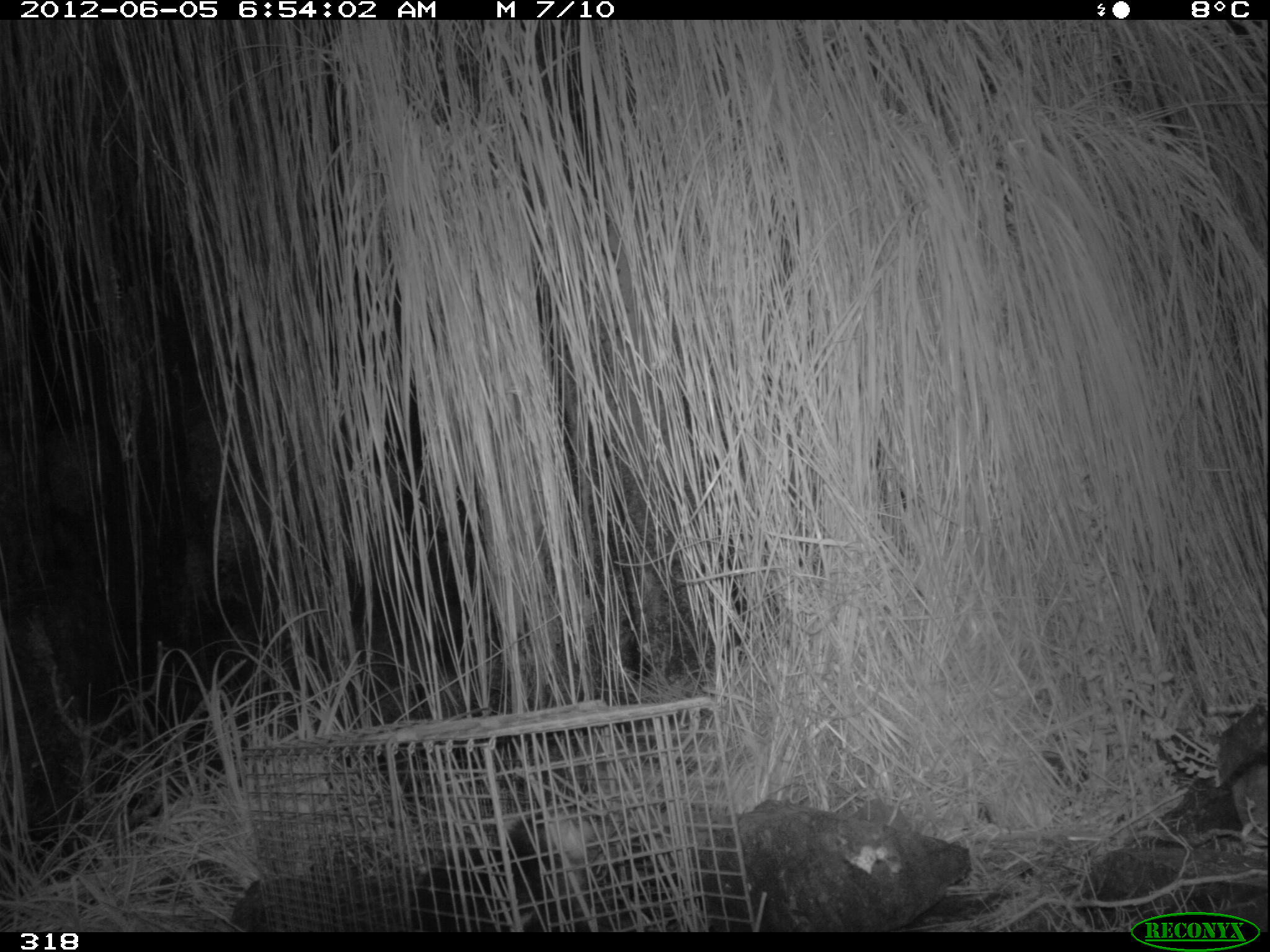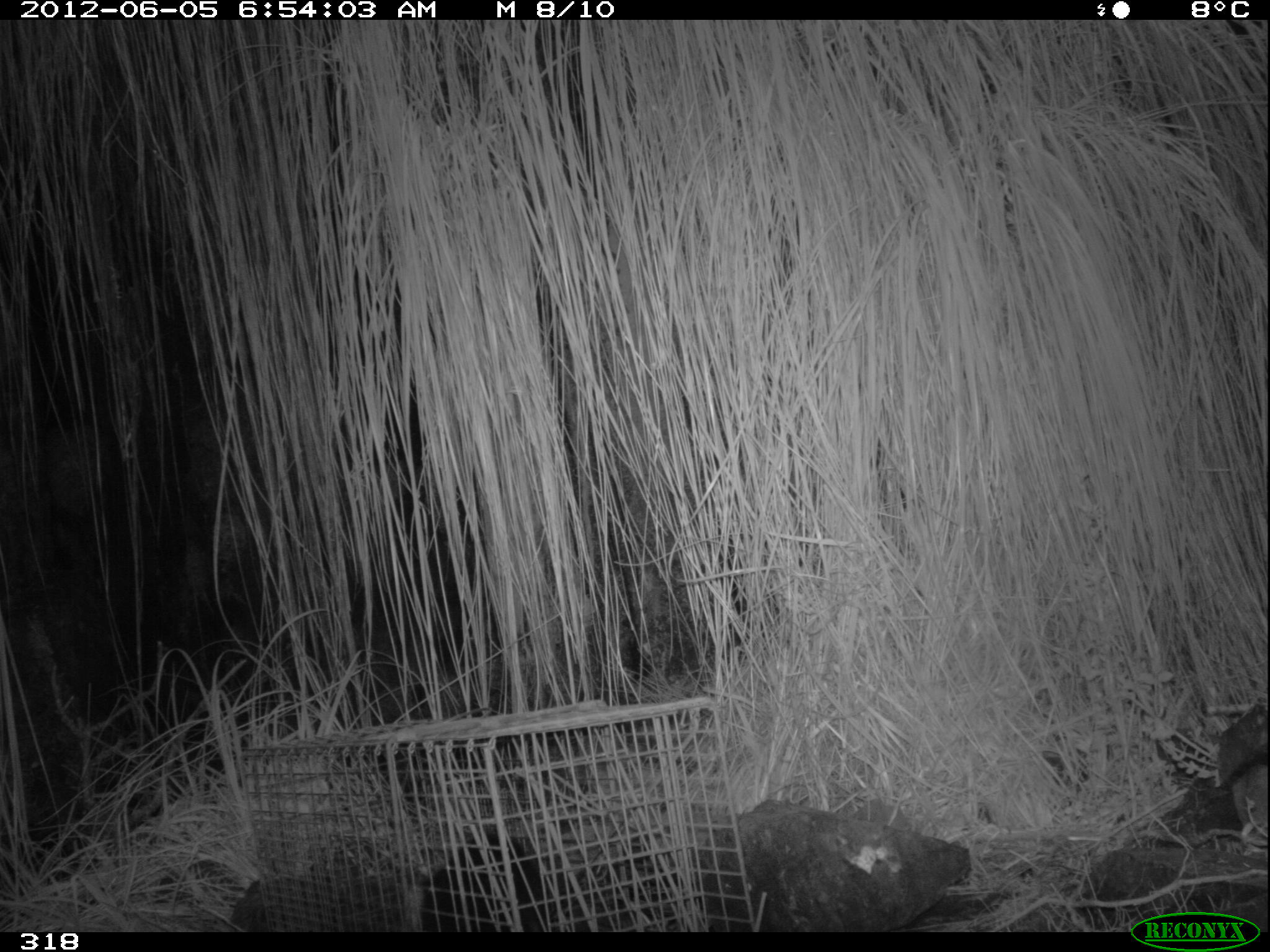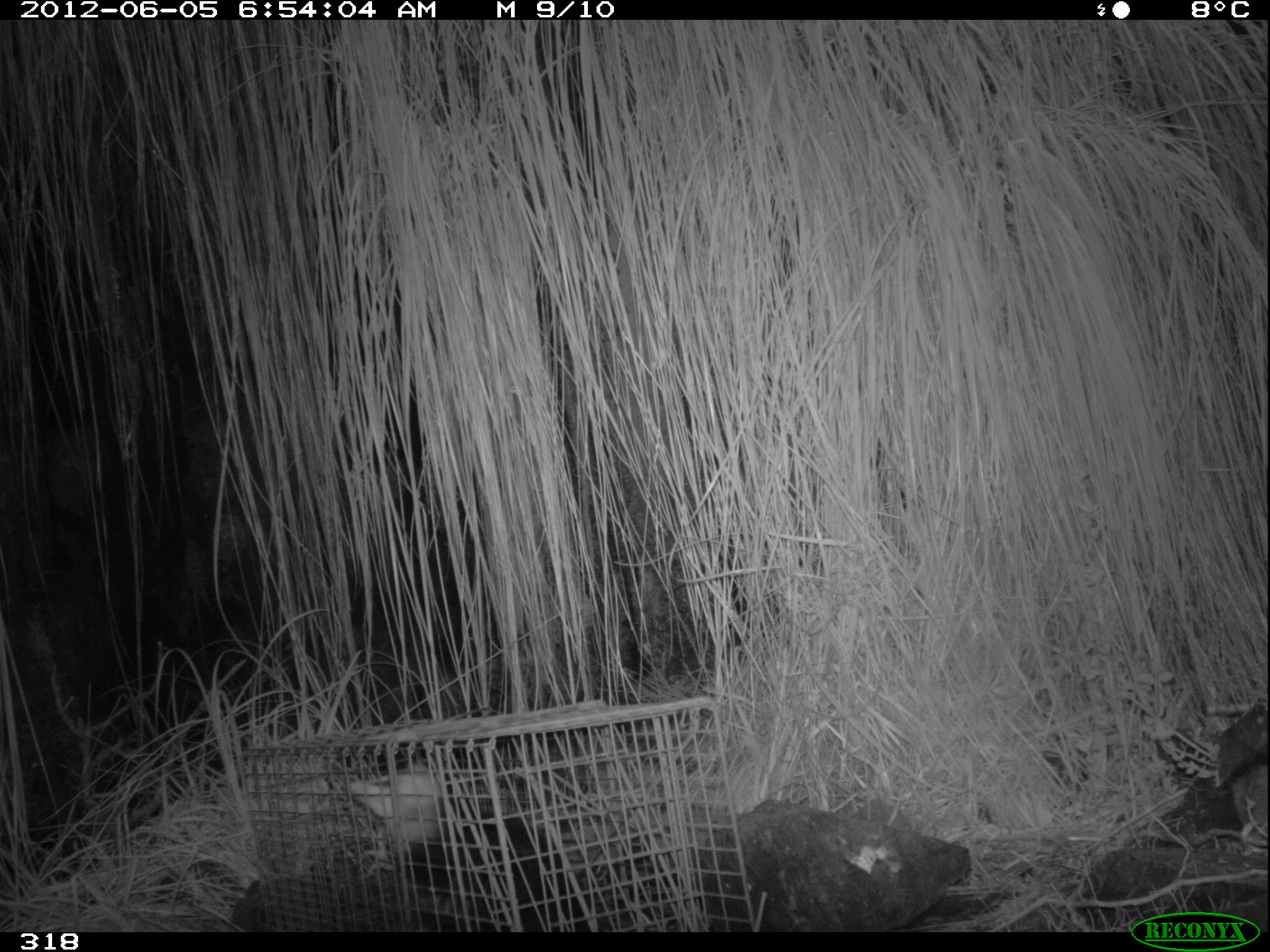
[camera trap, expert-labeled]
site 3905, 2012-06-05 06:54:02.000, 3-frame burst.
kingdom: Animalia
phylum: Chordata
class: Mammalia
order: Didelphimorphia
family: Didelphidae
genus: Didelphis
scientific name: Didelphis pernigra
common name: andean white-eared opossum